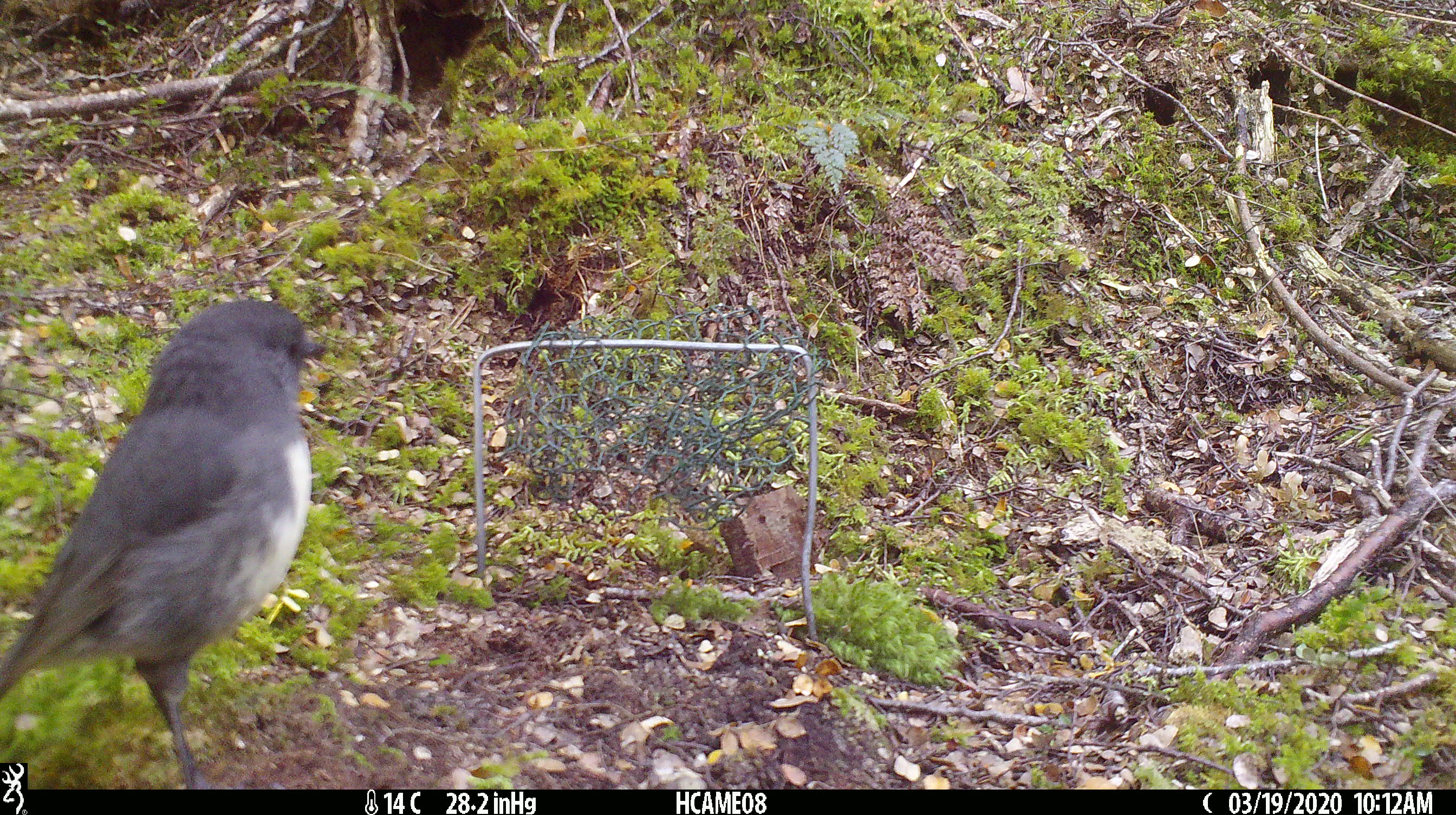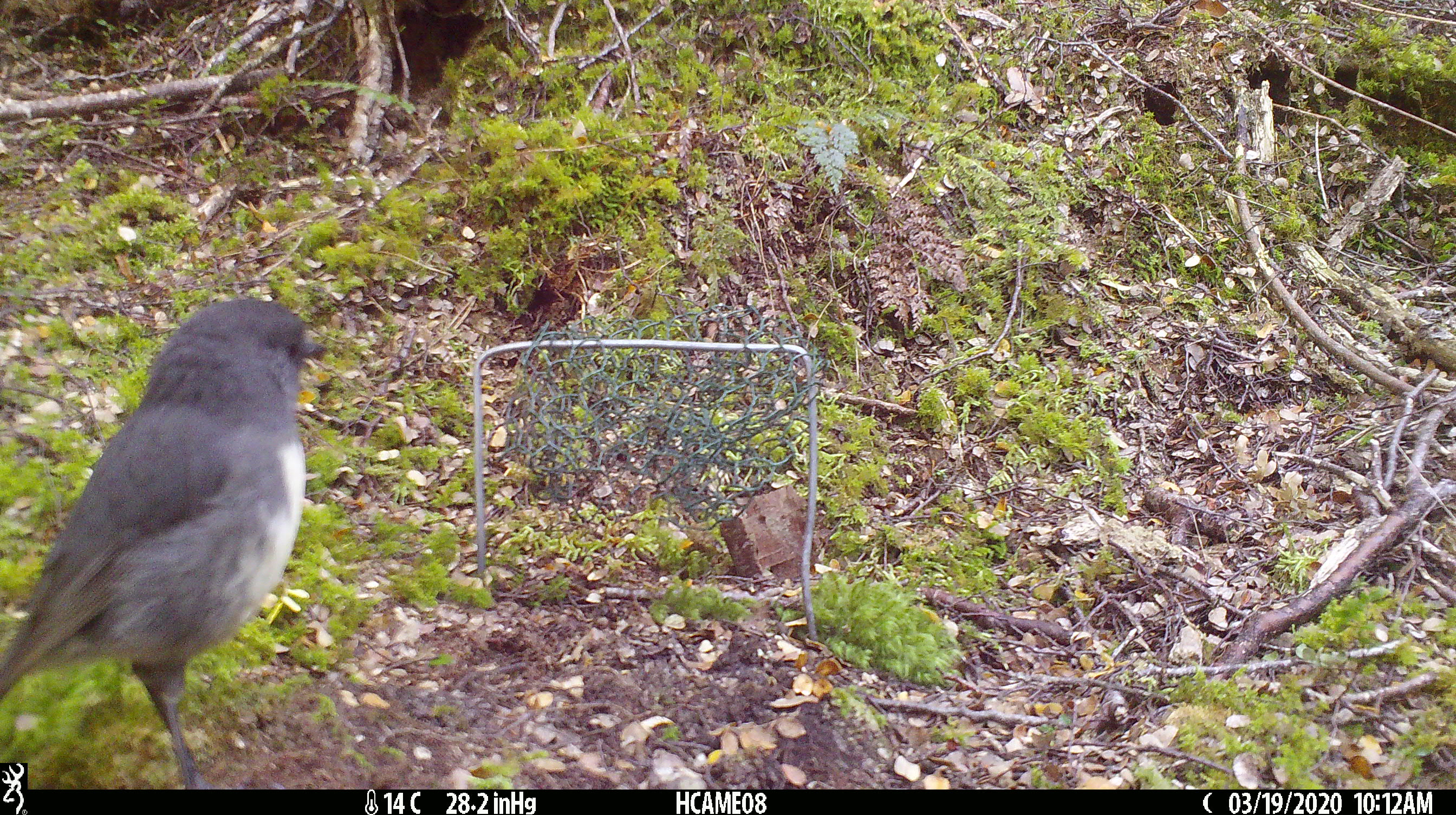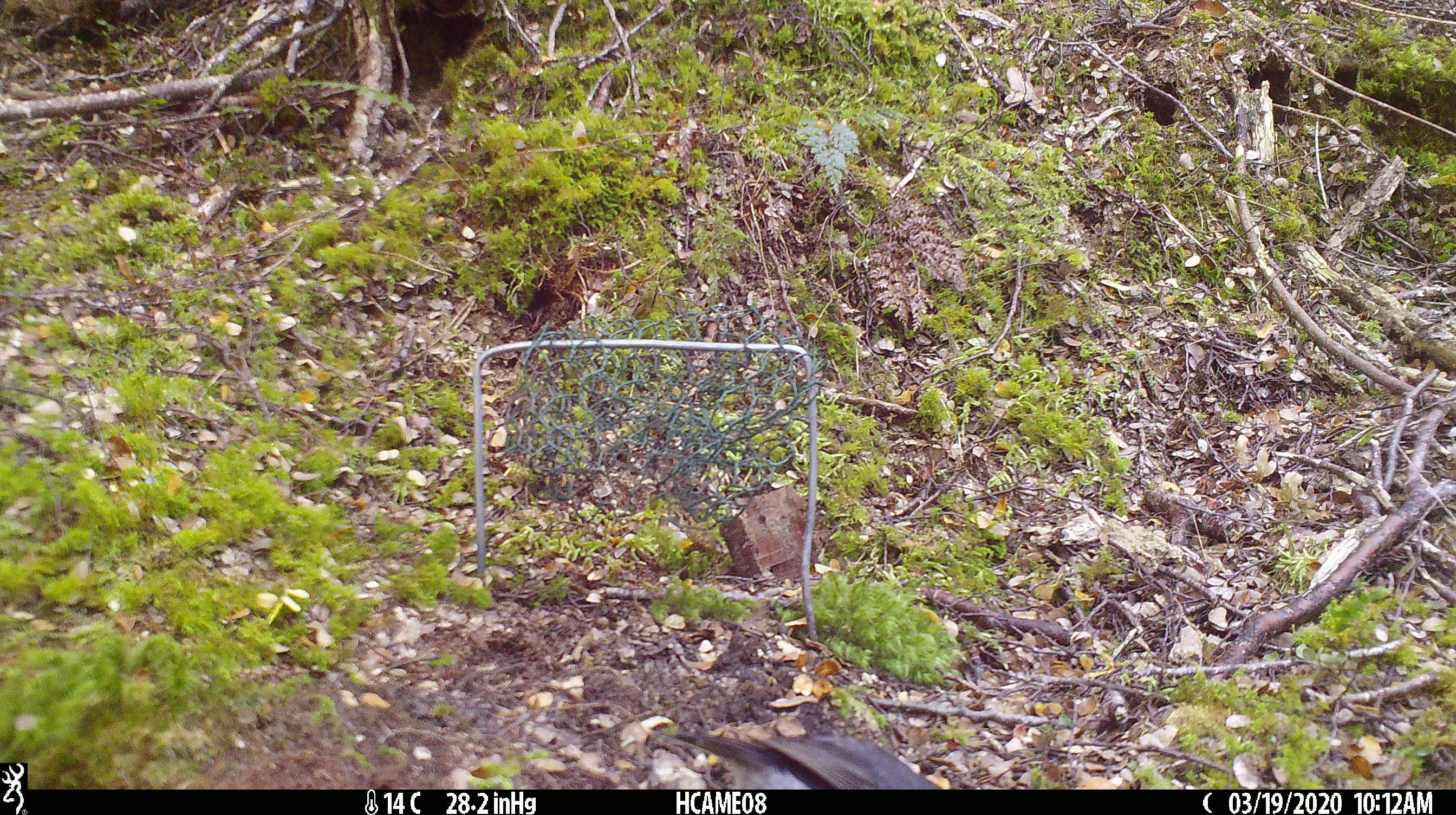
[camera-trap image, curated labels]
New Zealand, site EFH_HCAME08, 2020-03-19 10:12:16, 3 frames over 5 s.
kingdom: Animalia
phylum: Chordata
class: Aves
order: Passeriformes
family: Petroicidae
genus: Petroica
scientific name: Petroica australis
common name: new zealand robin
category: robin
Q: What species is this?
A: Robin (new zealand robin) (Petroica australis).